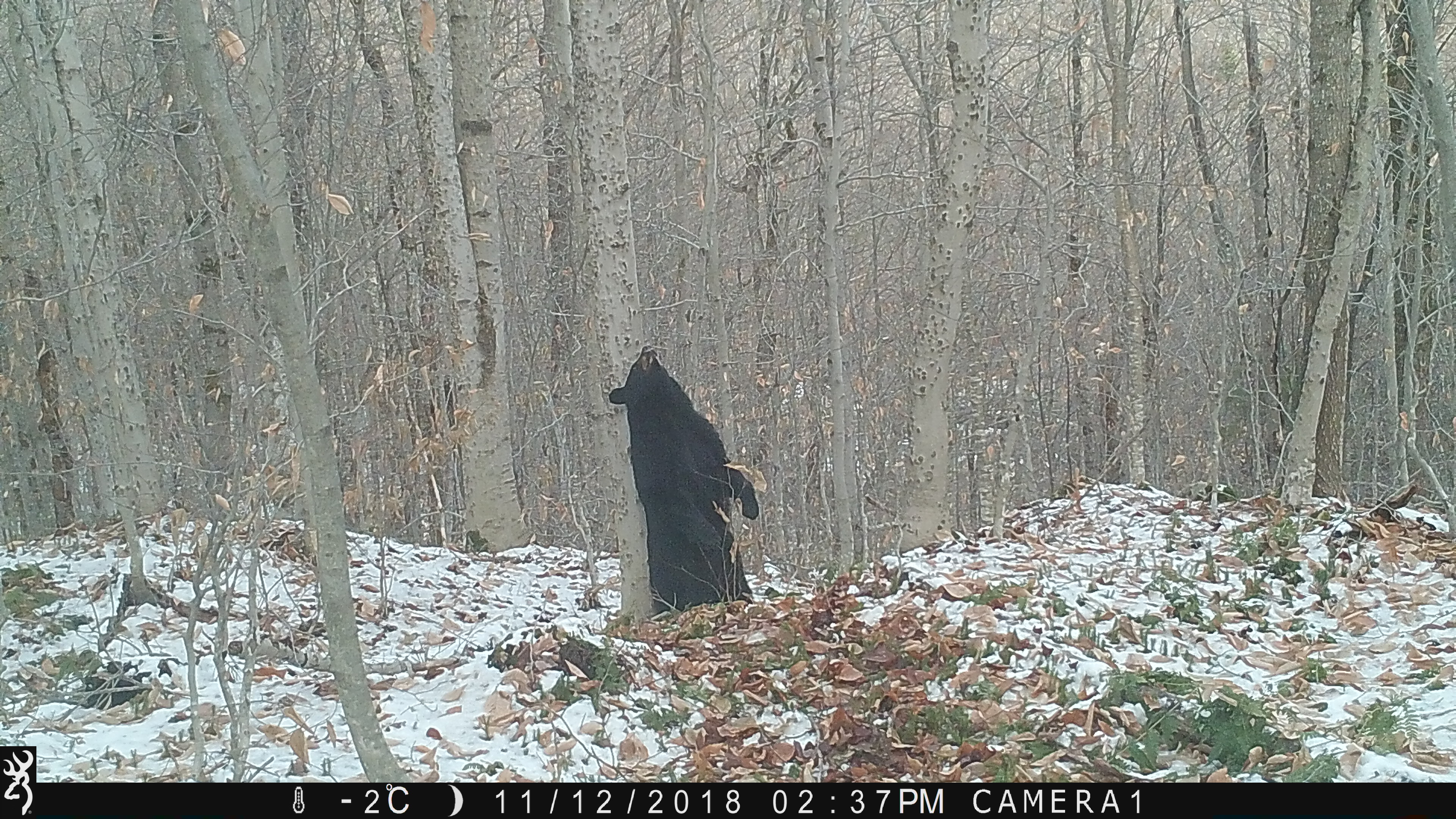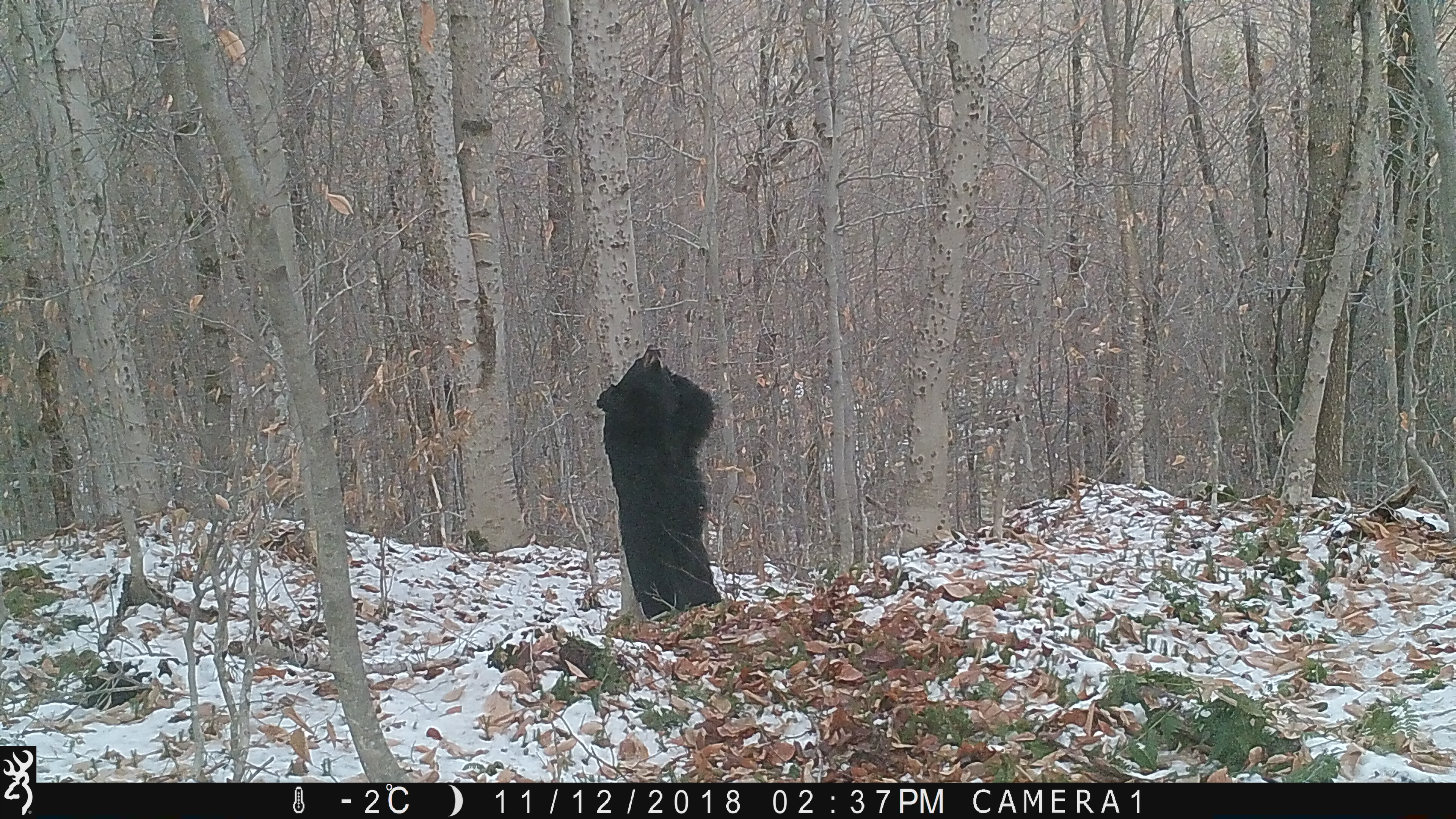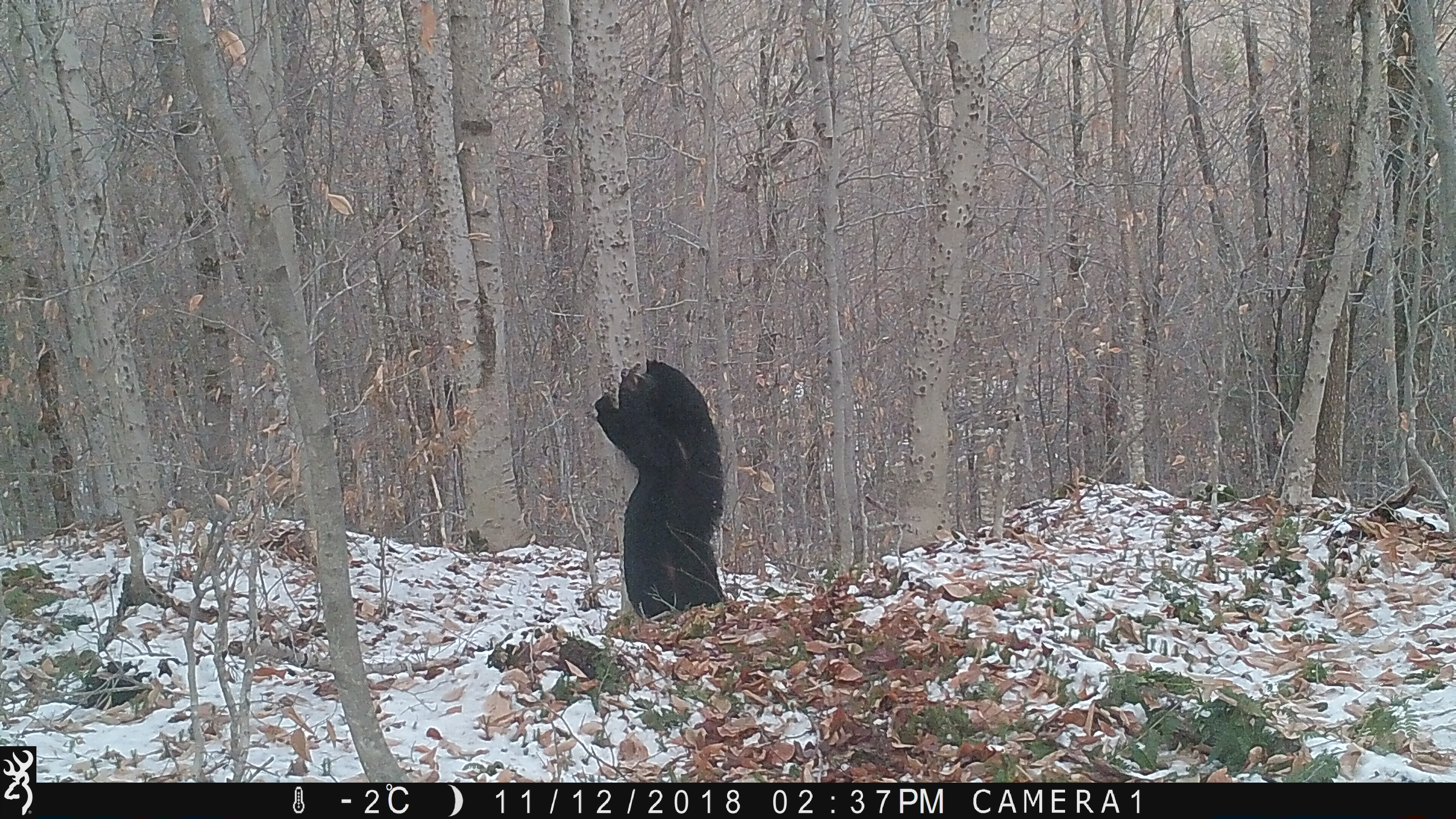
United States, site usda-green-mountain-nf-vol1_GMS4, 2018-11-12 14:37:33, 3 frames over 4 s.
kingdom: Animalia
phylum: Chordata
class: Mammalia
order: Carnivora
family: Ursidae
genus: Ursus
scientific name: Ursus americanus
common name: black bear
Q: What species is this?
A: Black bear (Ursus americanus).